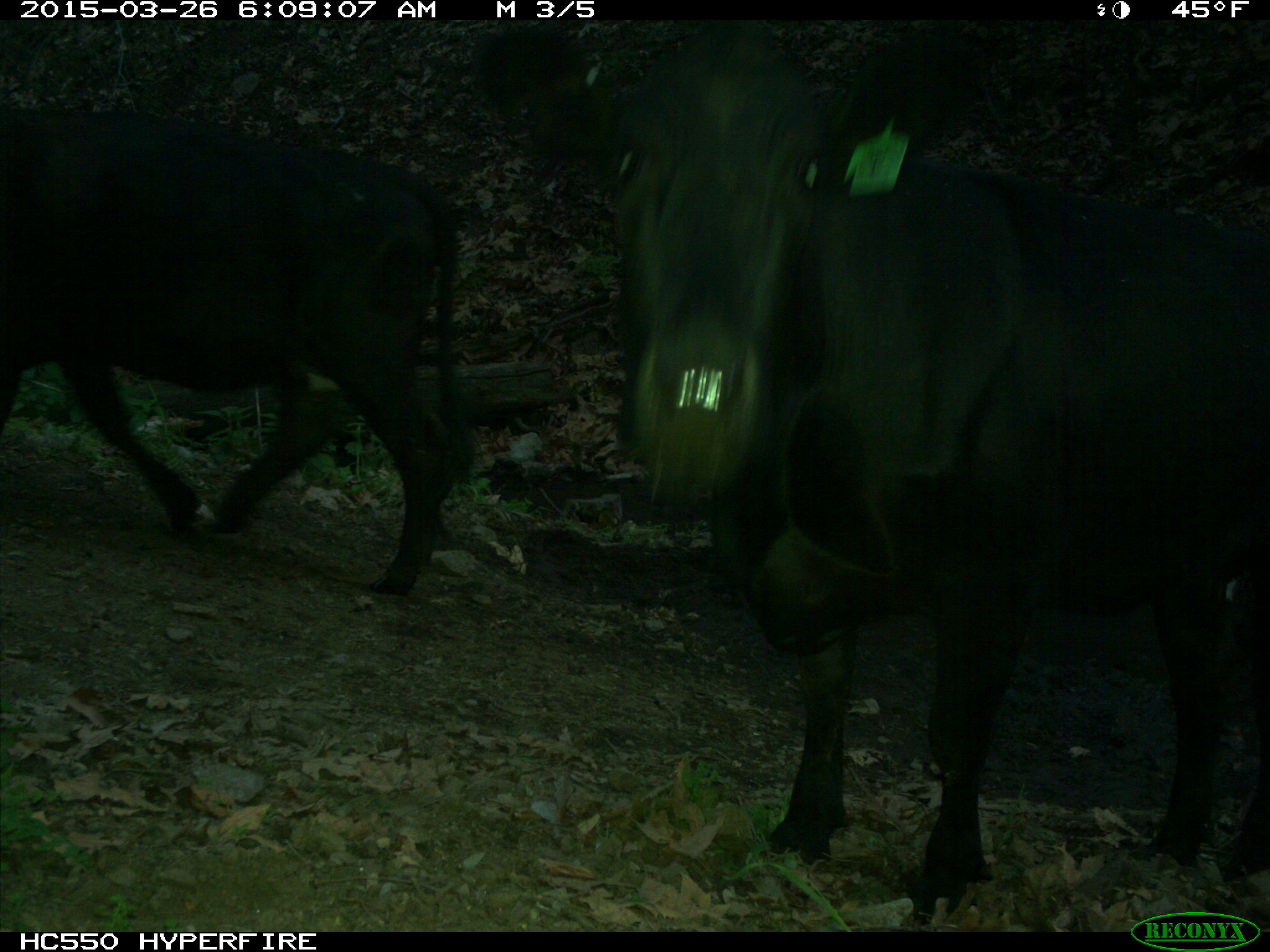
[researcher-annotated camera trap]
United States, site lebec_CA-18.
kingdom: Animalia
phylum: Chordata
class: Mammalia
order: Artiodactyla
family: Bovidae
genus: Bos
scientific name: Bos taurus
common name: domestic cow